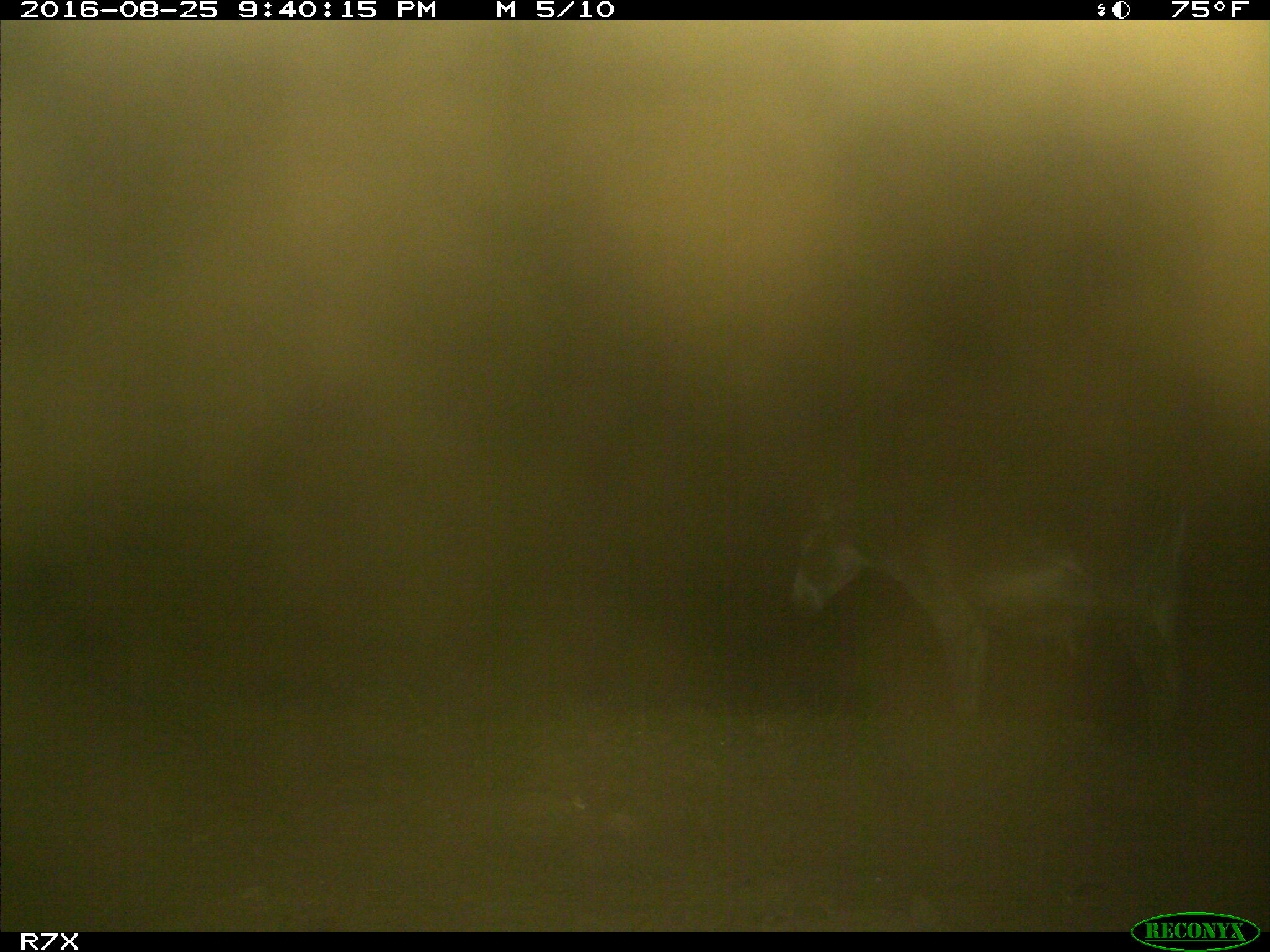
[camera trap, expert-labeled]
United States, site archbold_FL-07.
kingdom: Animalia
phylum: Chordata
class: Mammalia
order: Perissodactyla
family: Equidae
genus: Equus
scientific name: Equus africanus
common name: african wild ass